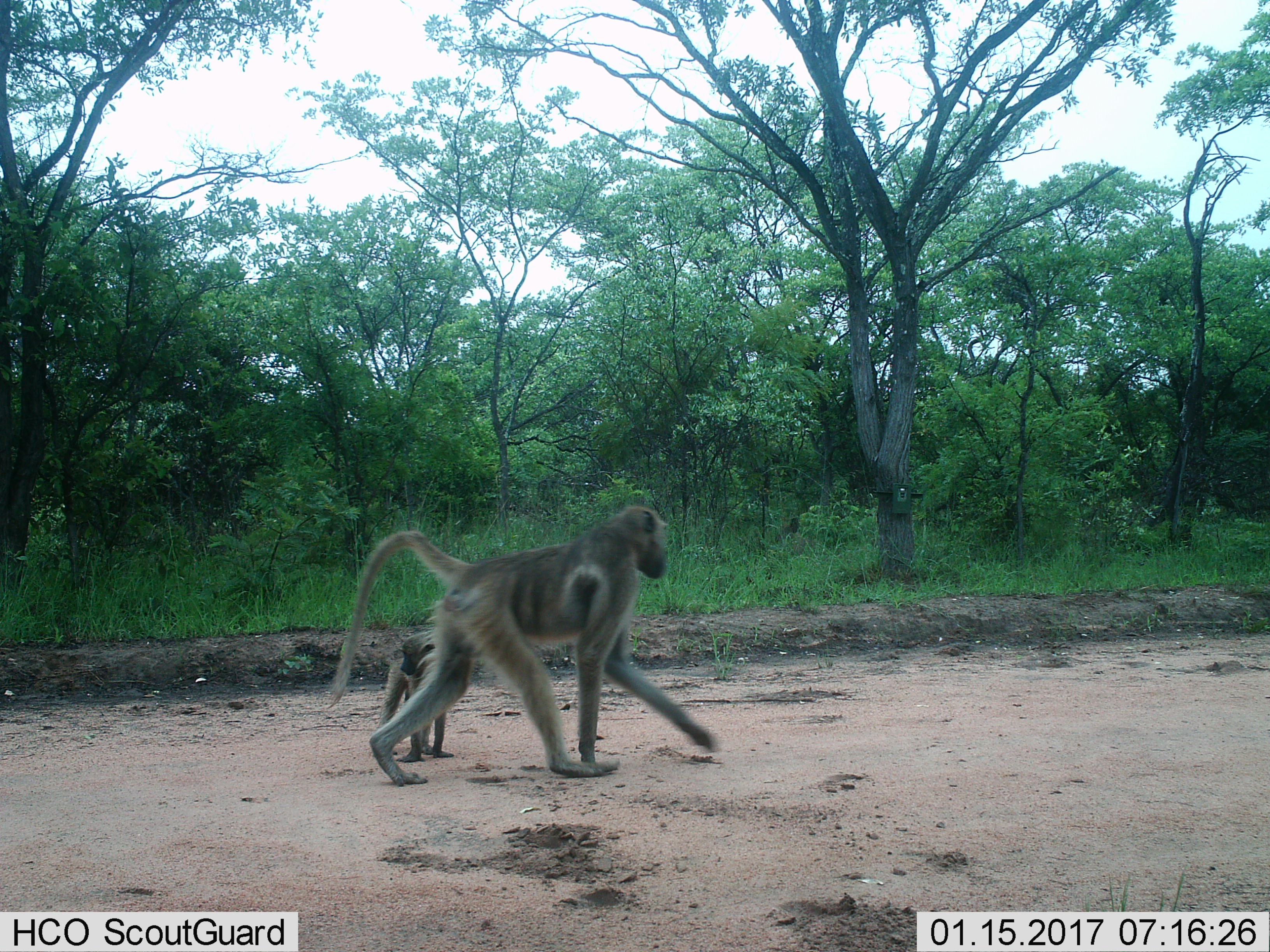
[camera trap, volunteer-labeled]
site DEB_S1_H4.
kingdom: Animalia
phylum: Chordata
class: Mammalia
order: Primates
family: Cercopithecidae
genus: Papio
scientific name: Papio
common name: baboon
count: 2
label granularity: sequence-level